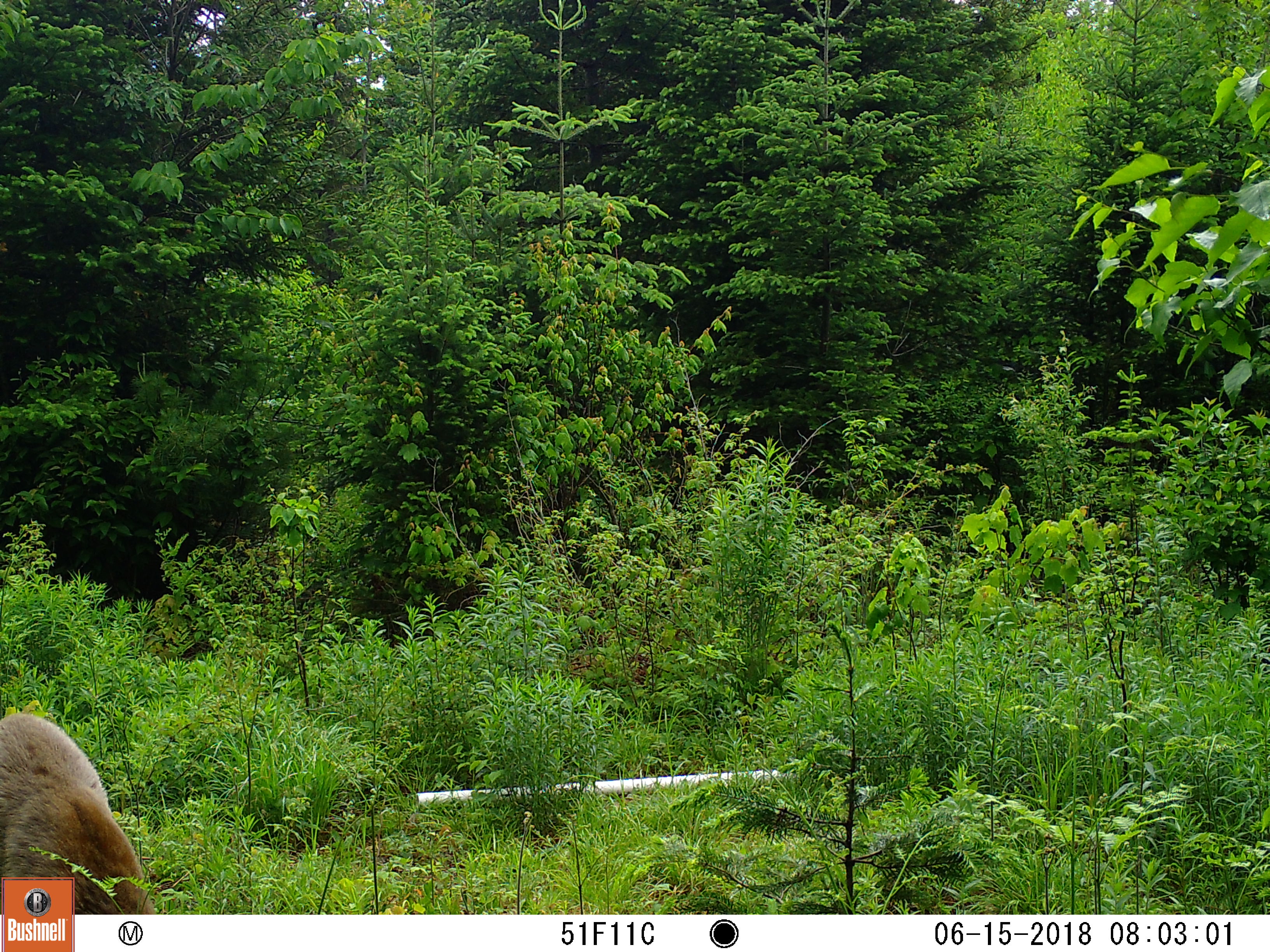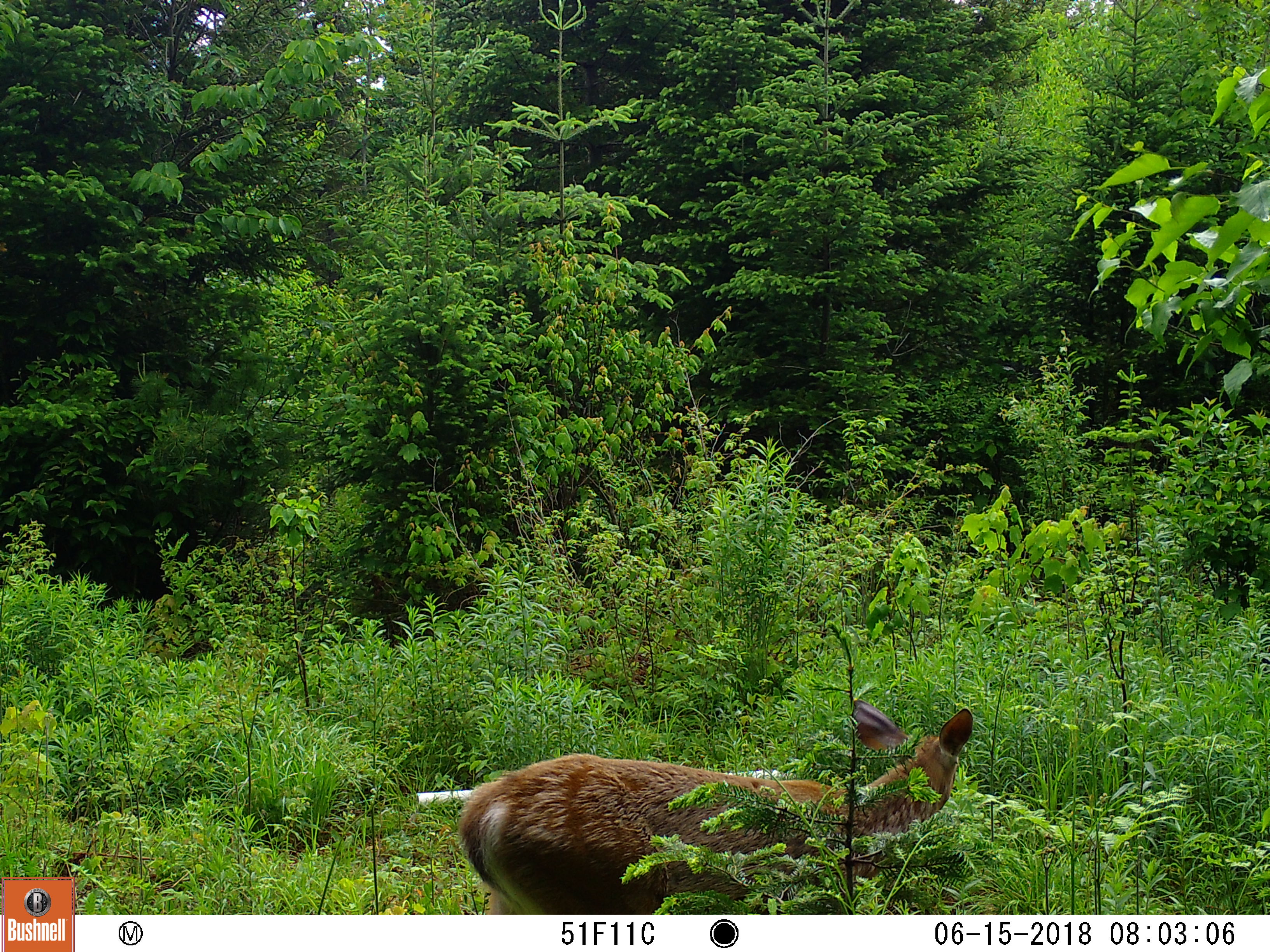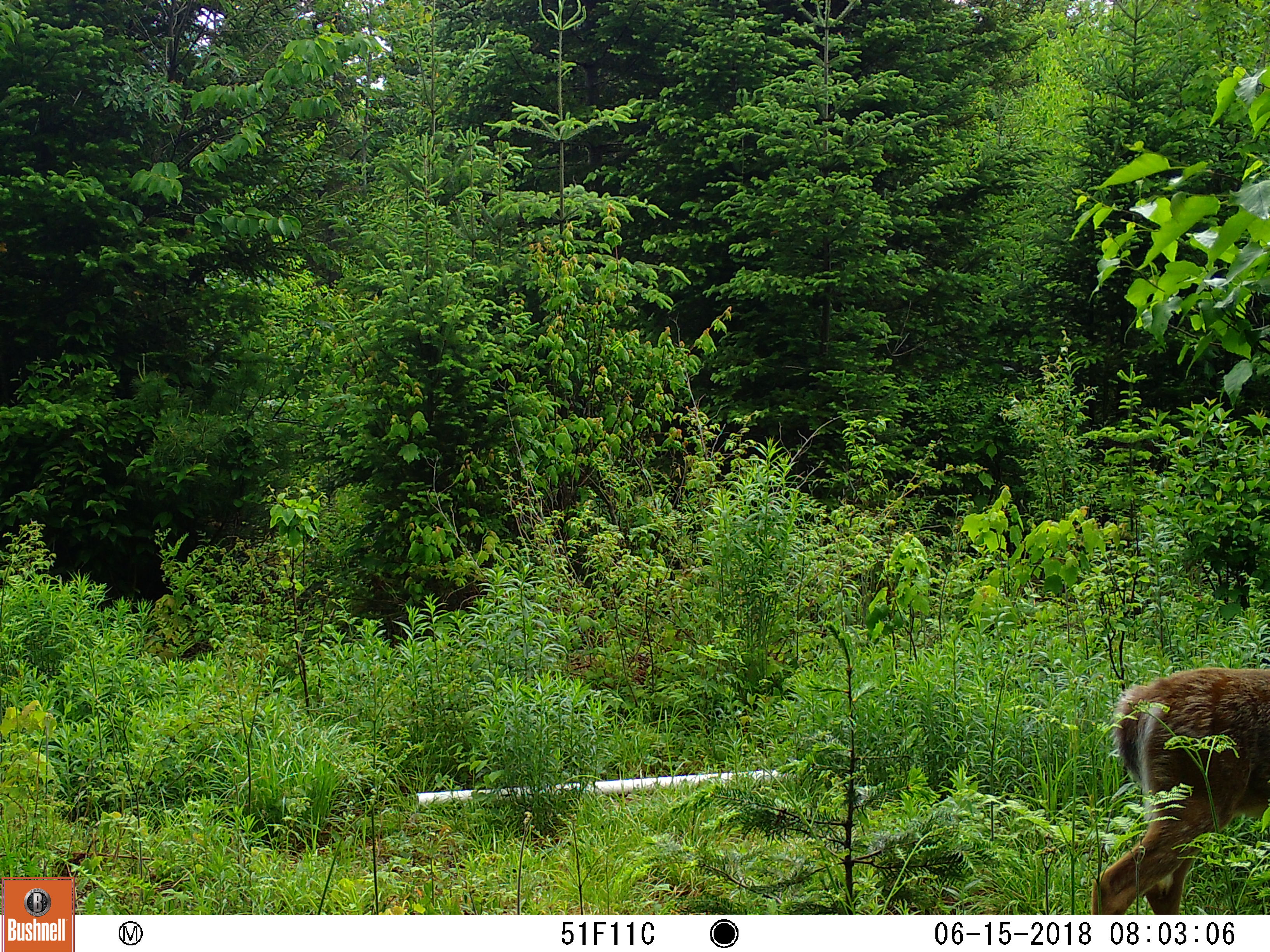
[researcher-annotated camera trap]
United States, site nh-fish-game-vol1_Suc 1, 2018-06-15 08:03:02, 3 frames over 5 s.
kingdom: Animalia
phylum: Chordata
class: Mammalia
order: Artiodactyla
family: Cervidae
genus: Odocoileus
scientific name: Odocoileus virginianus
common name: white-tailed deer